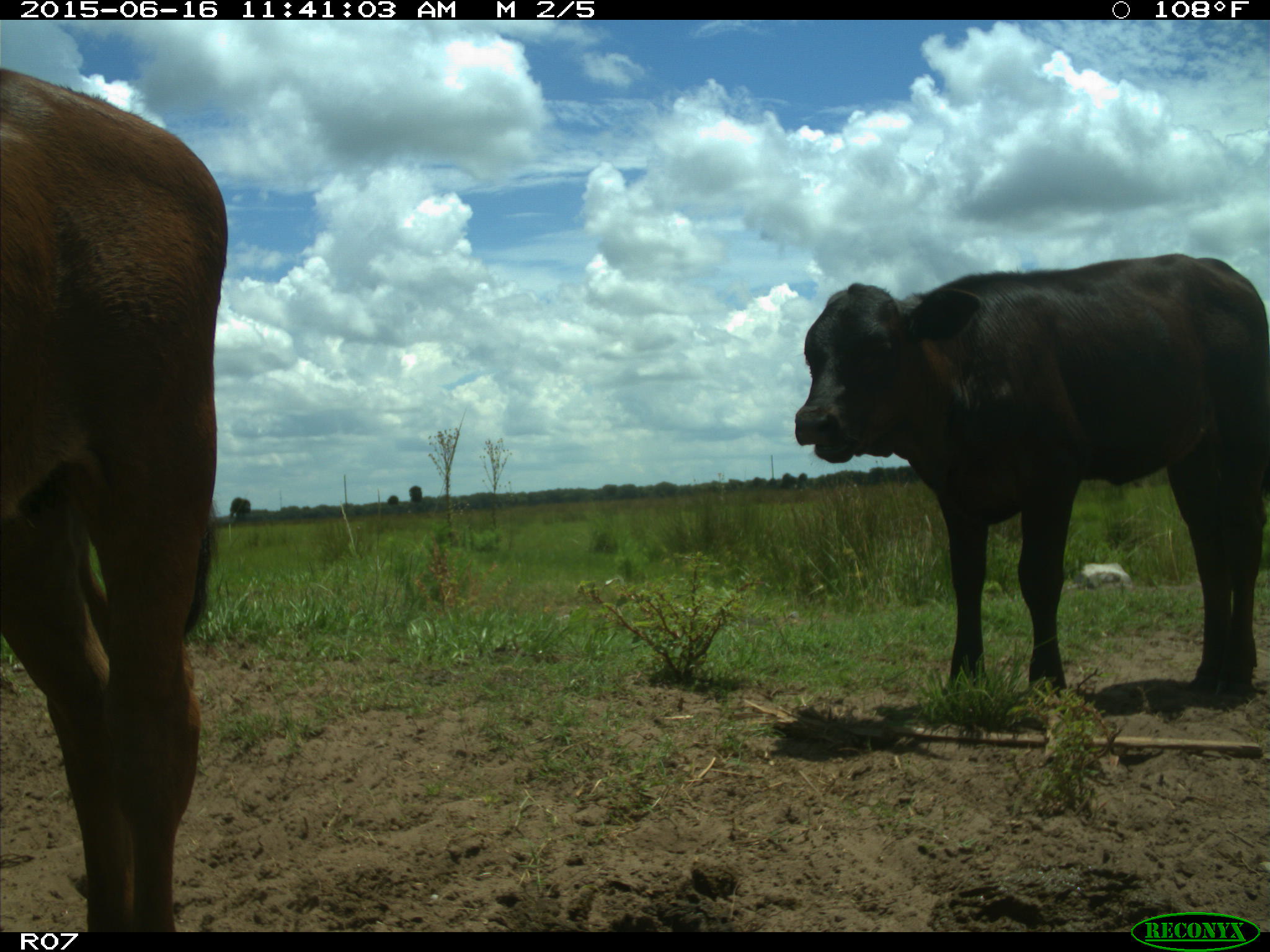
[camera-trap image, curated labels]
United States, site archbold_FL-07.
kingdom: Animalia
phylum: Chordata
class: Mammalia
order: Artiodactyla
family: Bovidae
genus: Bos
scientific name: Bos taurus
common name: domestic cow